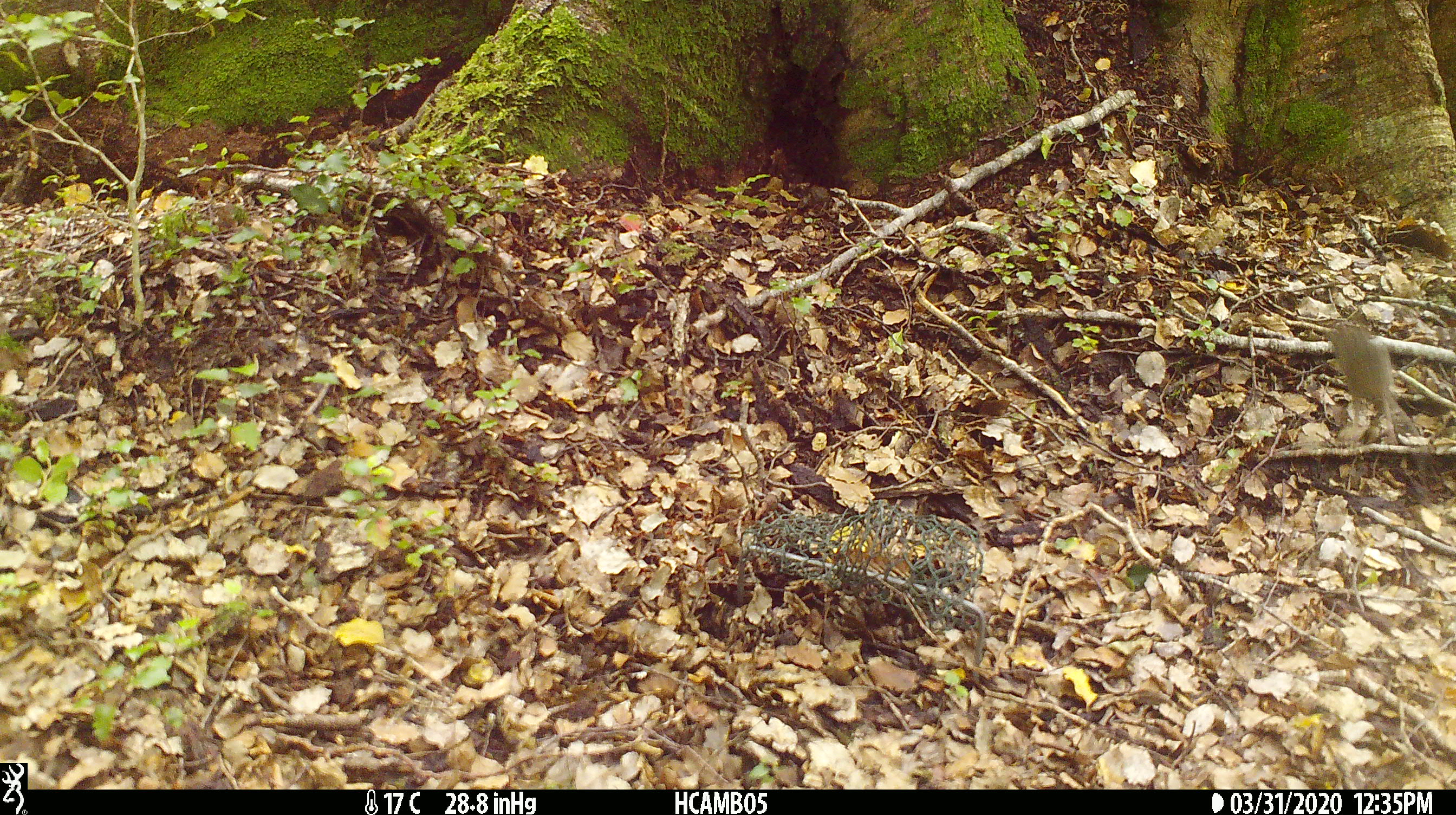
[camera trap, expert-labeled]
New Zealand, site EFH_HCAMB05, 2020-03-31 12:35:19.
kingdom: Animalia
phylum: Chordata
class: Mammalia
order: Rodentia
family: Muridae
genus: Mus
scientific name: Mus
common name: mouse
Mouse (Mus).